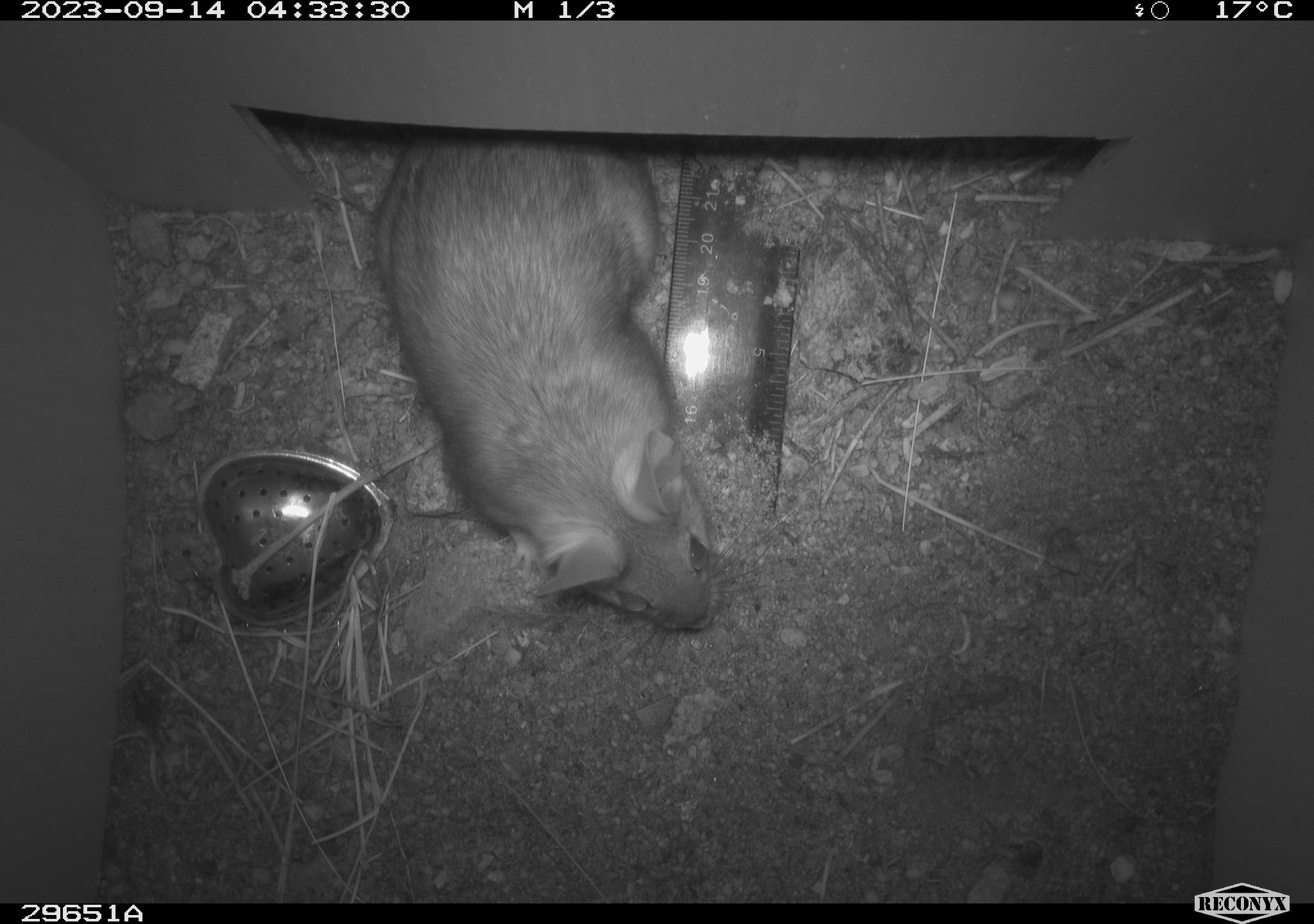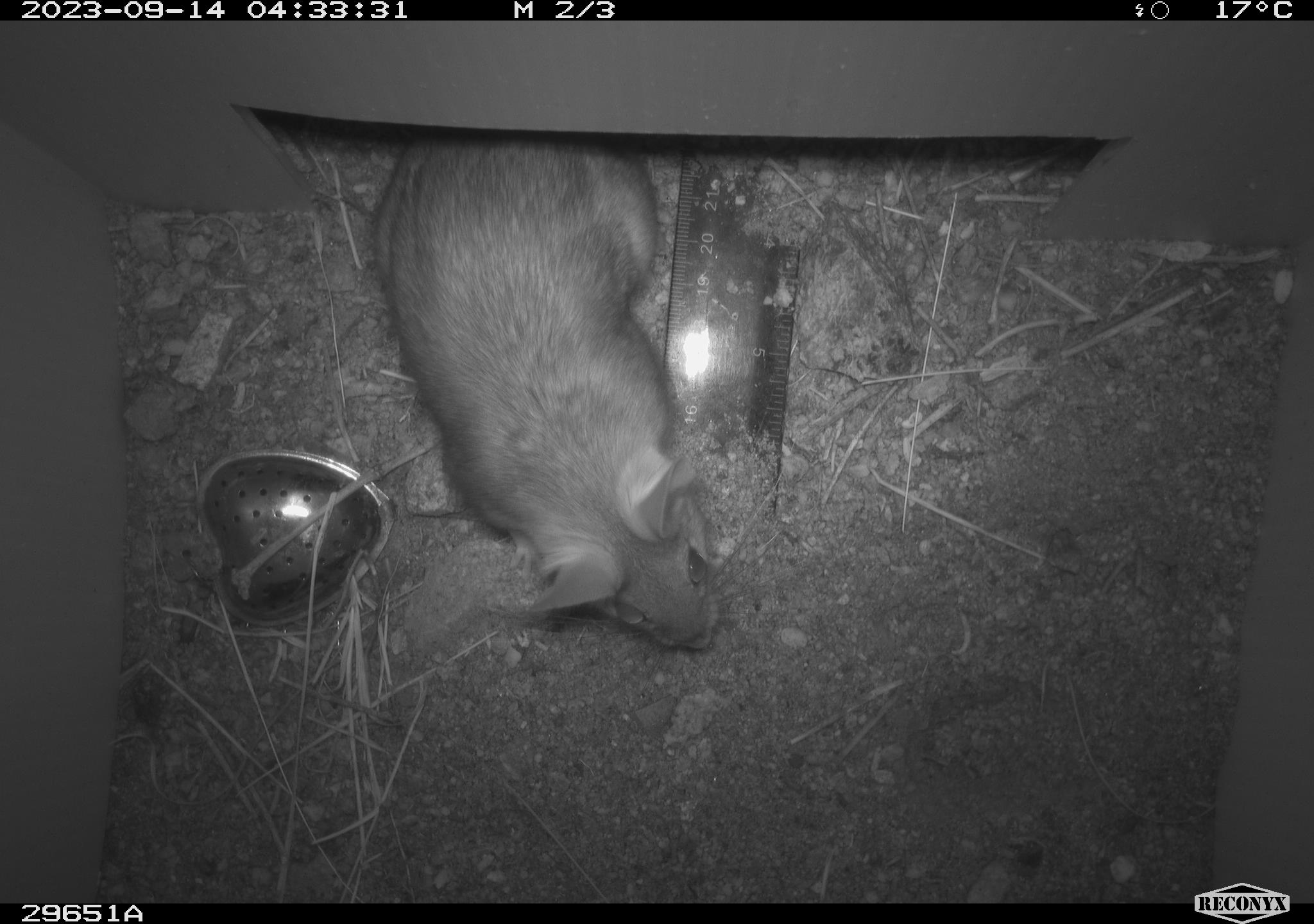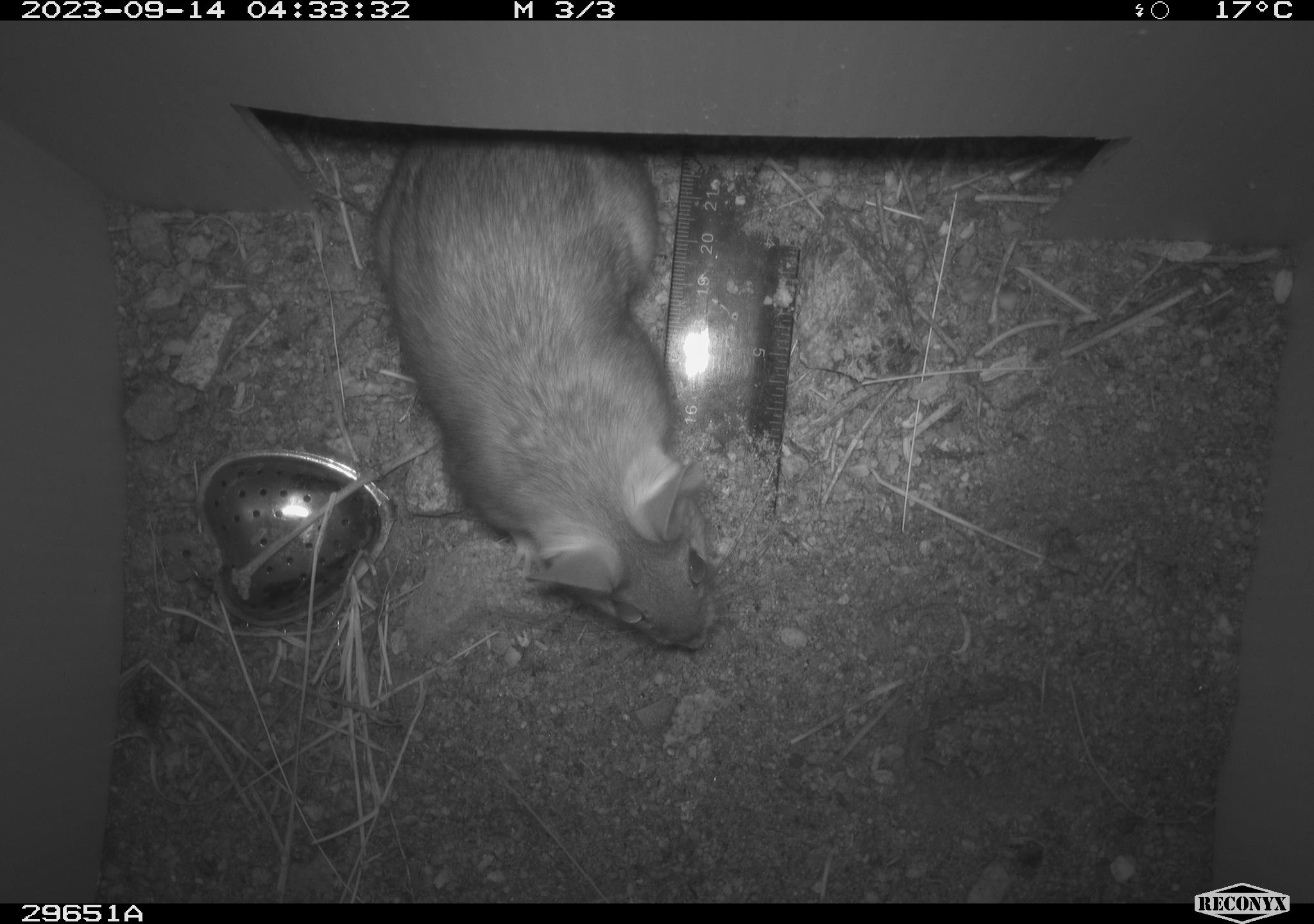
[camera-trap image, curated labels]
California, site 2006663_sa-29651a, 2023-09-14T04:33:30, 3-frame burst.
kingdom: Animalia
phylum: Chordata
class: Mammalia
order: Rodentia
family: Cricetidae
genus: Neotoma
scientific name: Neotoma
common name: pack rat or woodrat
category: neotoma species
Neotoma species (pack rat or woodrat) (Neotoma).